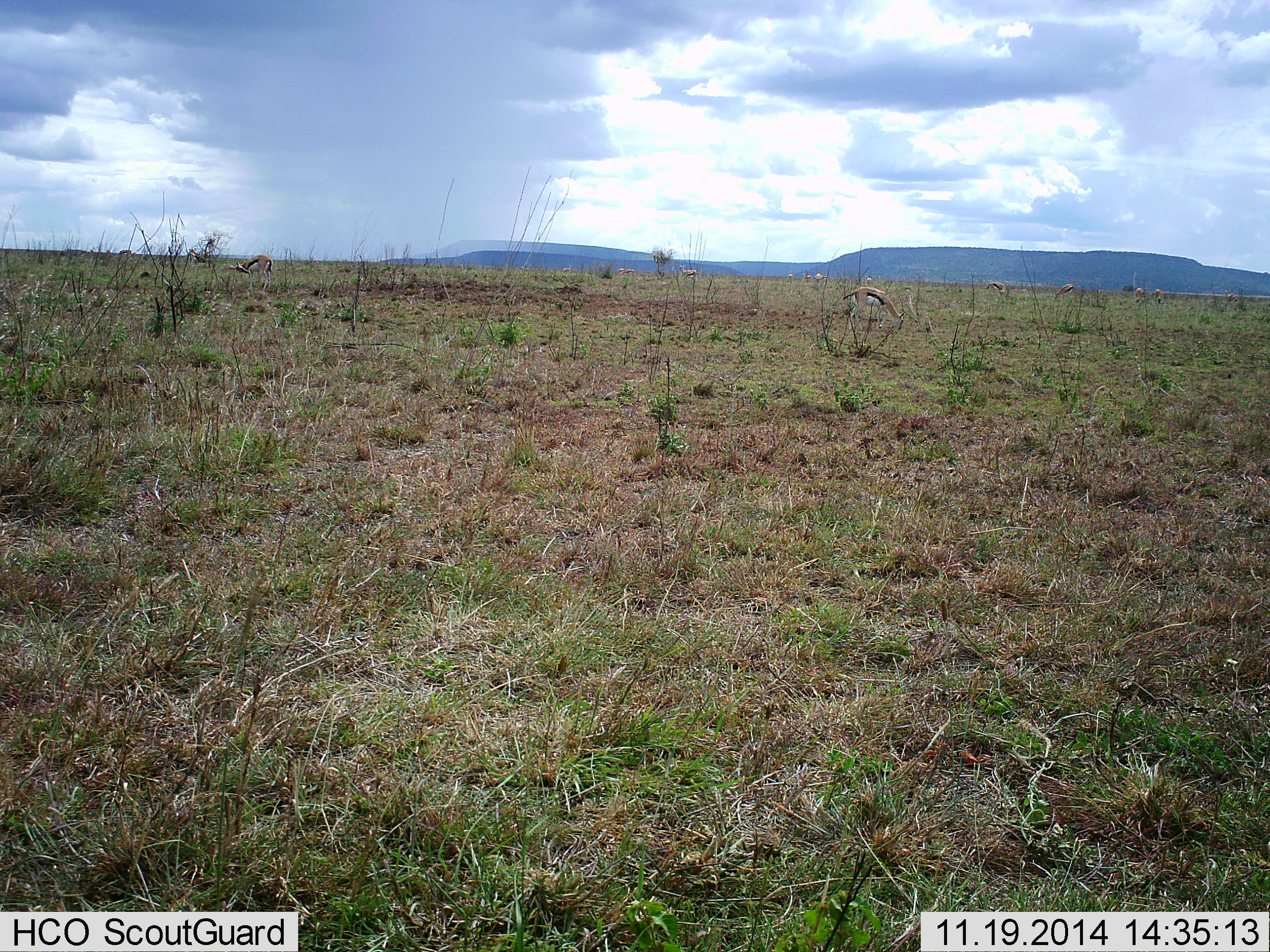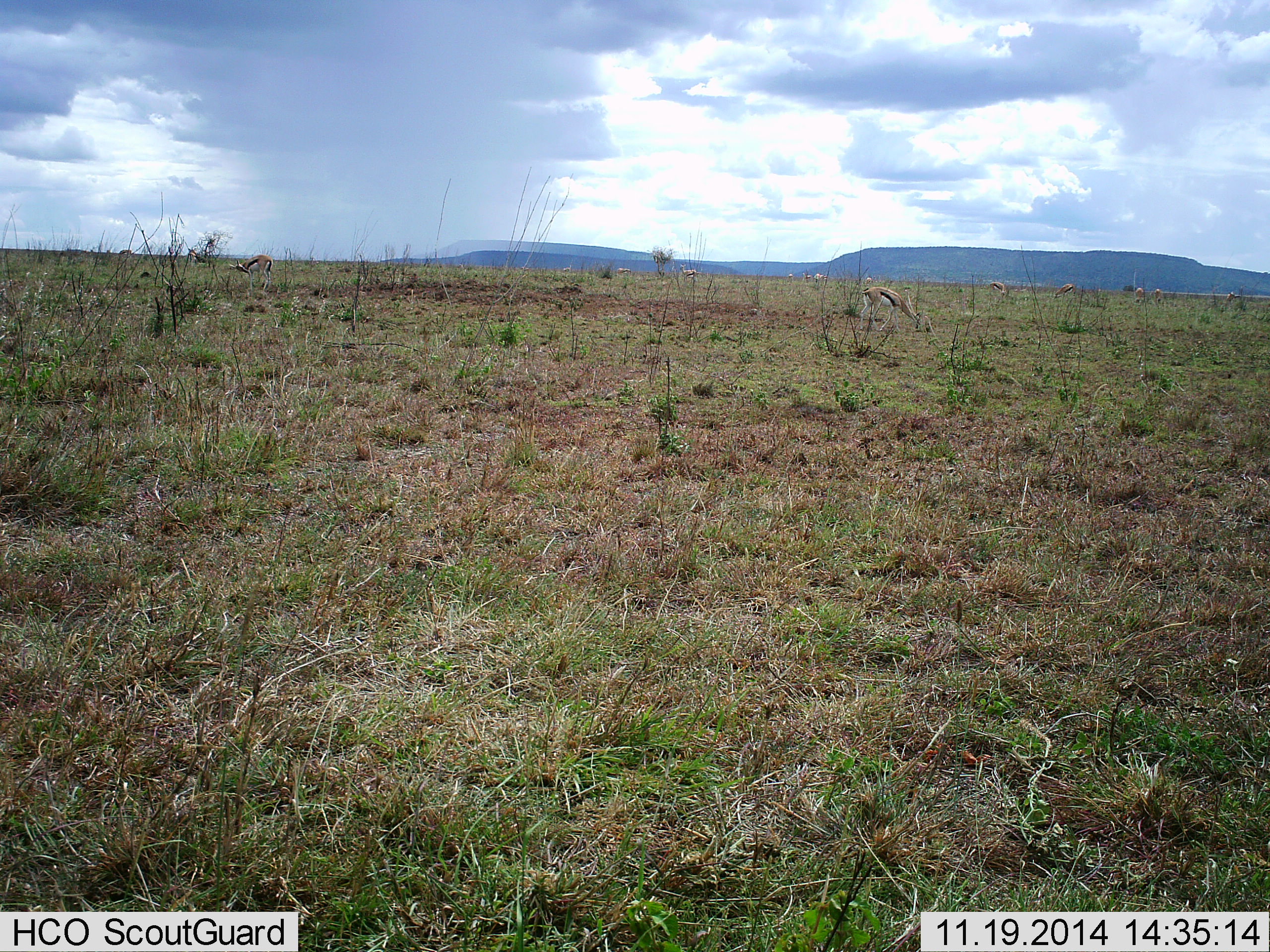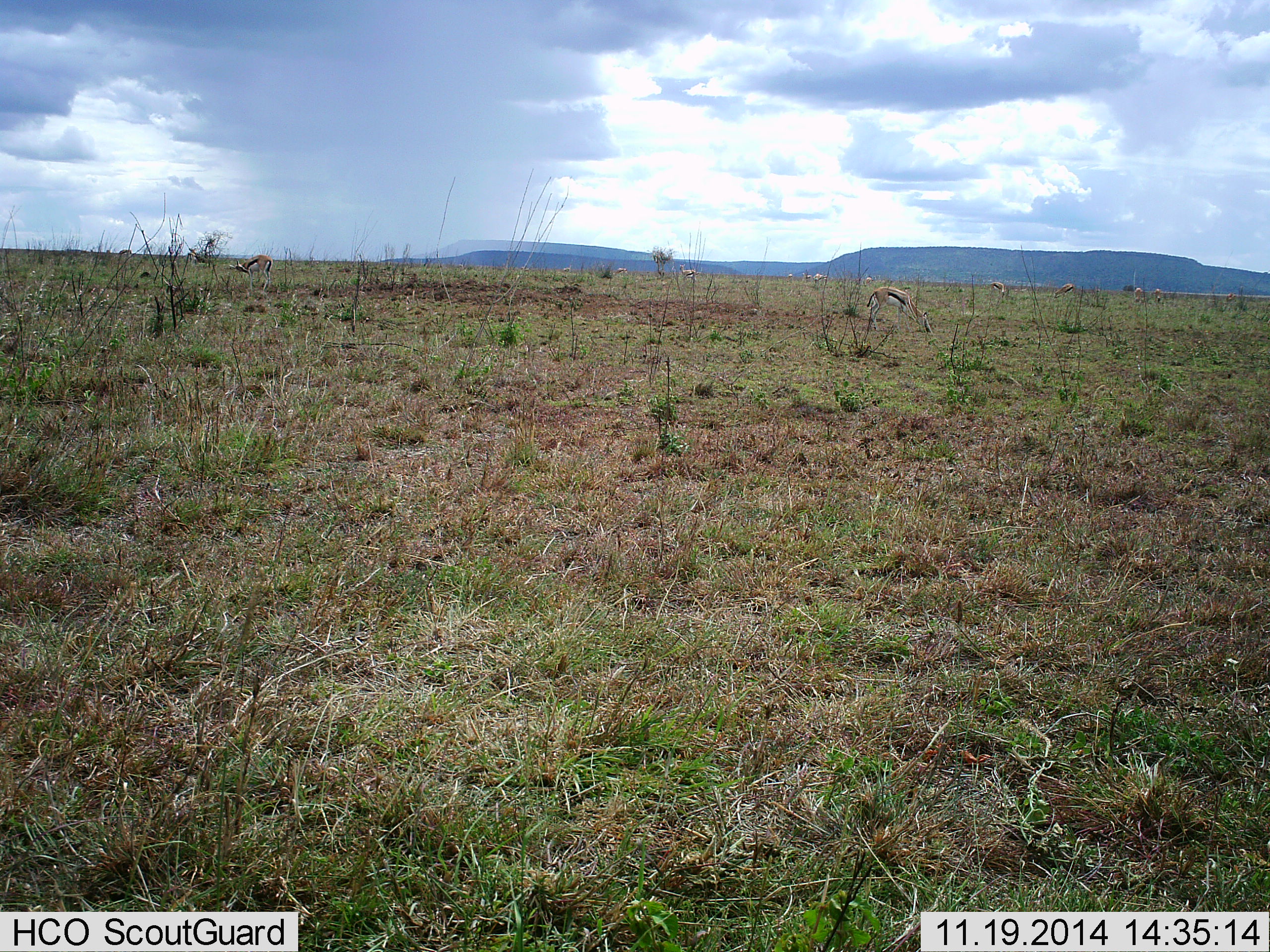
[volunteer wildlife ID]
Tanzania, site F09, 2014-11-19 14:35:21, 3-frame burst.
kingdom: Animalia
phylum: Chordata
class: Mammalia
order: Artiodactyla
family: Bovidae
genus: Eudorcas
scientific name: Eudorcas thomsonii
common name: thomson's gazelle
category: gazellethomsons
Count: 2.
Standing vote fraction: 0%.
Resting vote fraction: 0%.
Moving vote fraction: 40%.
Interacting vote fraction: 0%.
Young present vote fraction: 0%.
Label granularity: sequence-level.